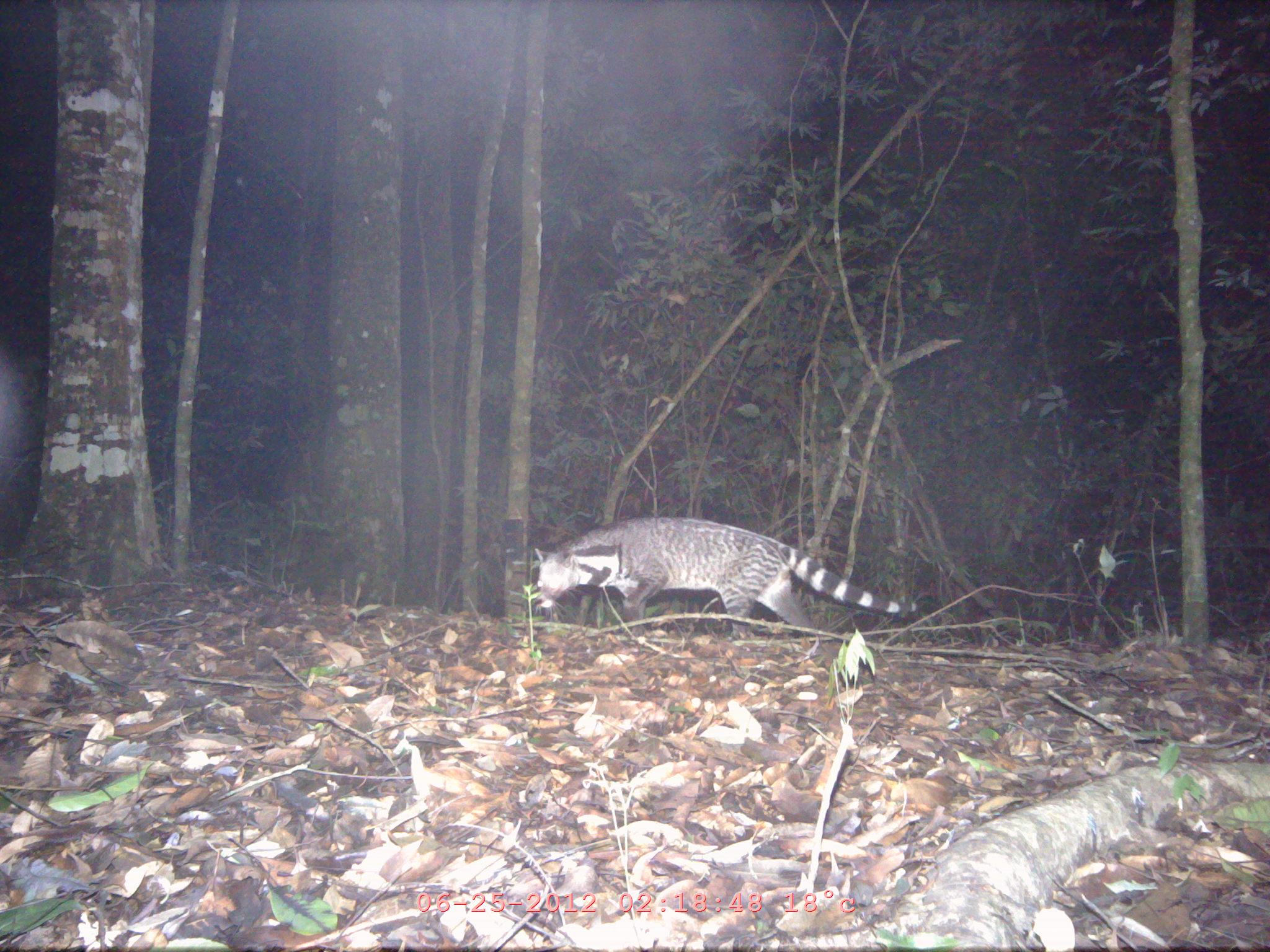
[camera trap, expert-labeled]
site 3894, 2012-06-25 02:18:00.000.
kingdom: Animalia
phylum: Chordata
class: Mammalia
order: Carnivora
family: Viverridae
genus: Viverra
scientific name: Viverra zibetha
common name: large indian civet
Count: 1.